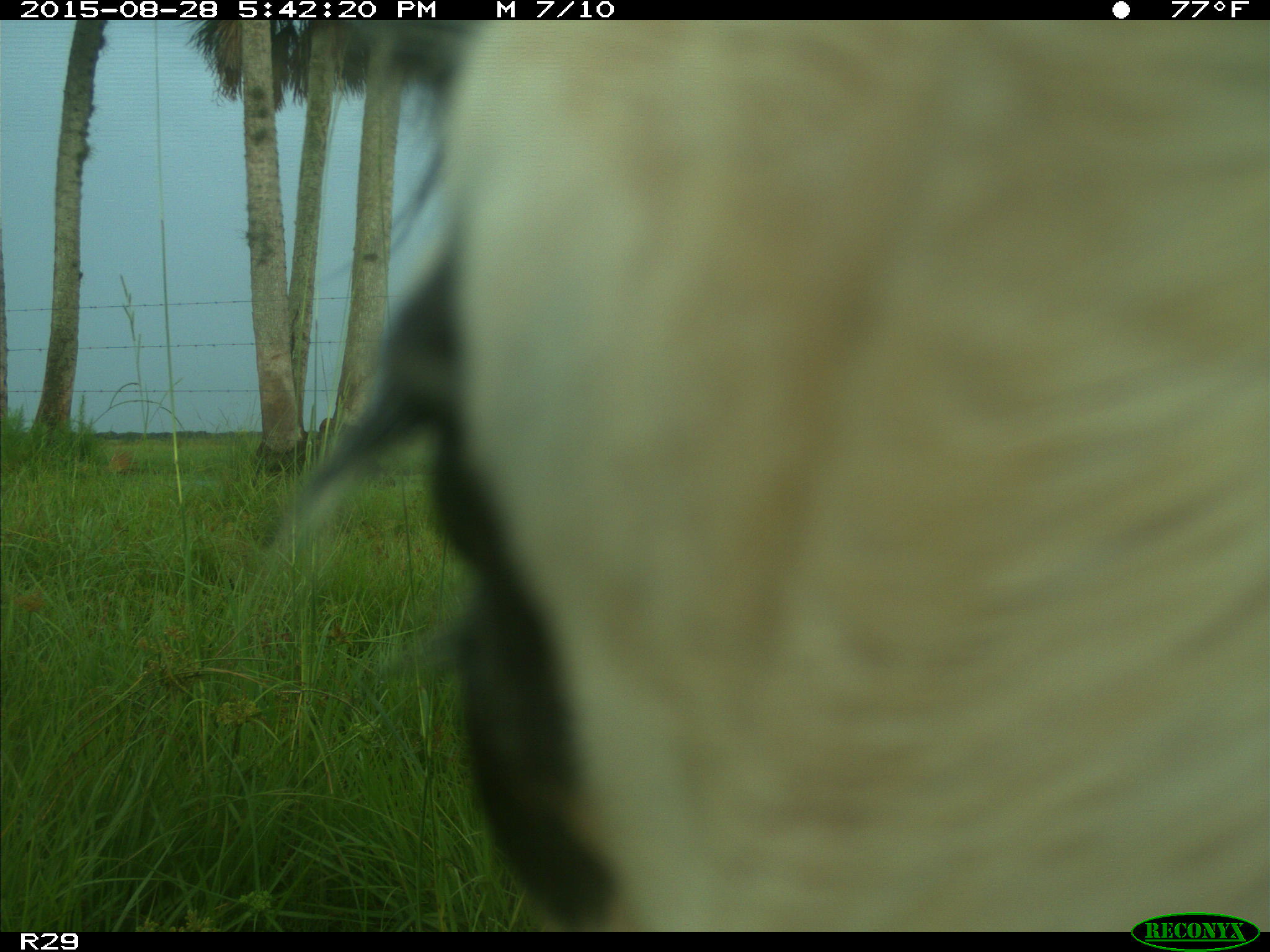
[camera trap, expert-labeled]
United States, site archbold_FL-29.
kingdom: Animalia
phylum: Chordata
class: Mammalia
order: Artiodactyla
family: Bovidae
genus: Bos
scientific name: Bos taurus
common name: domestic cow